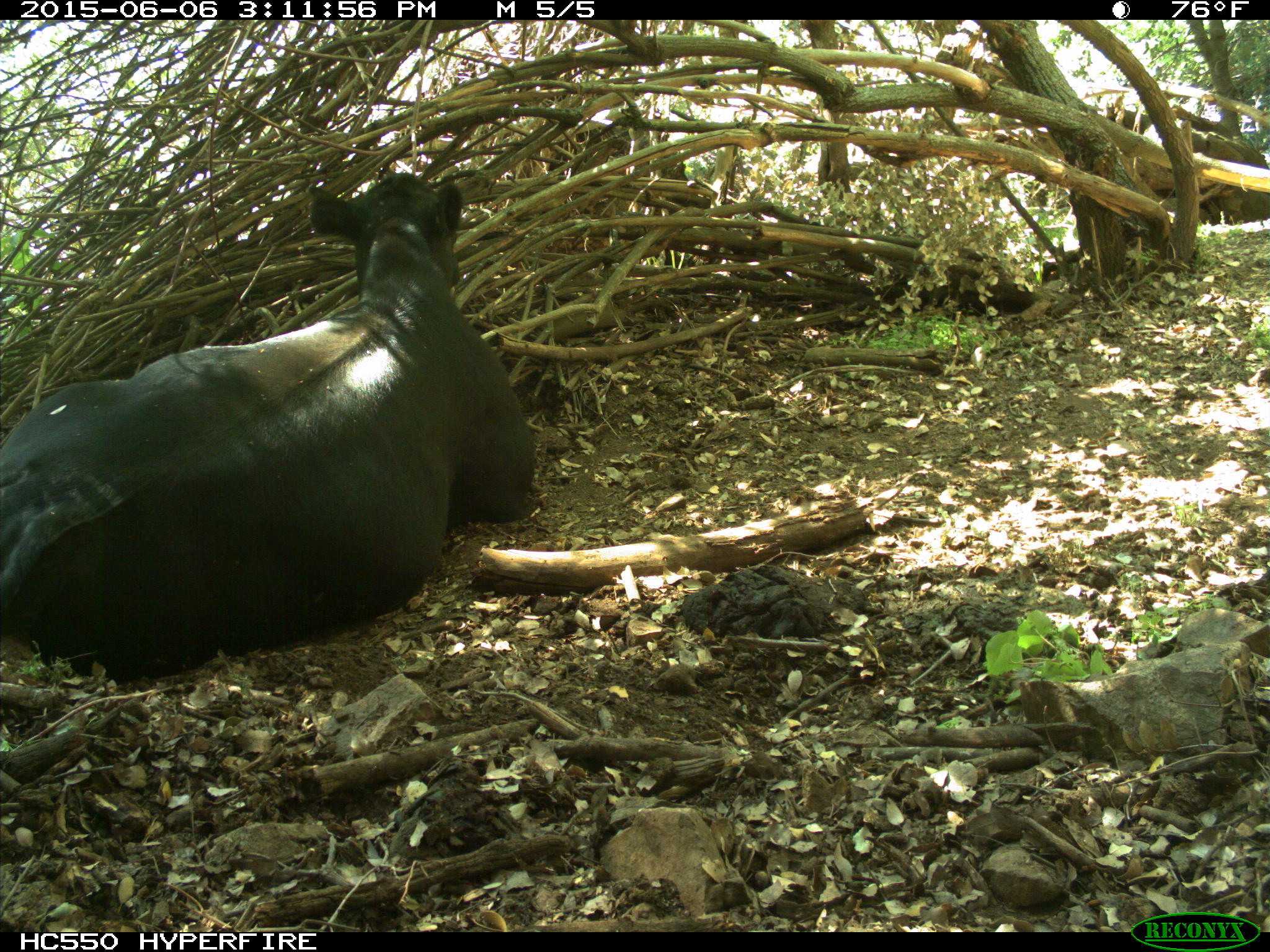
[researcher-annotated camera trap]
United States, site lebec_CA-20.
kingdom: Animalia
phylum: Chordata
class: Mammalia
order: Artiodactyla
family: Bovidae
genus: Bos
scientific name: Bos taurus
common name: domestic cow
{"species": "Bos taurus (domestic cow)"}